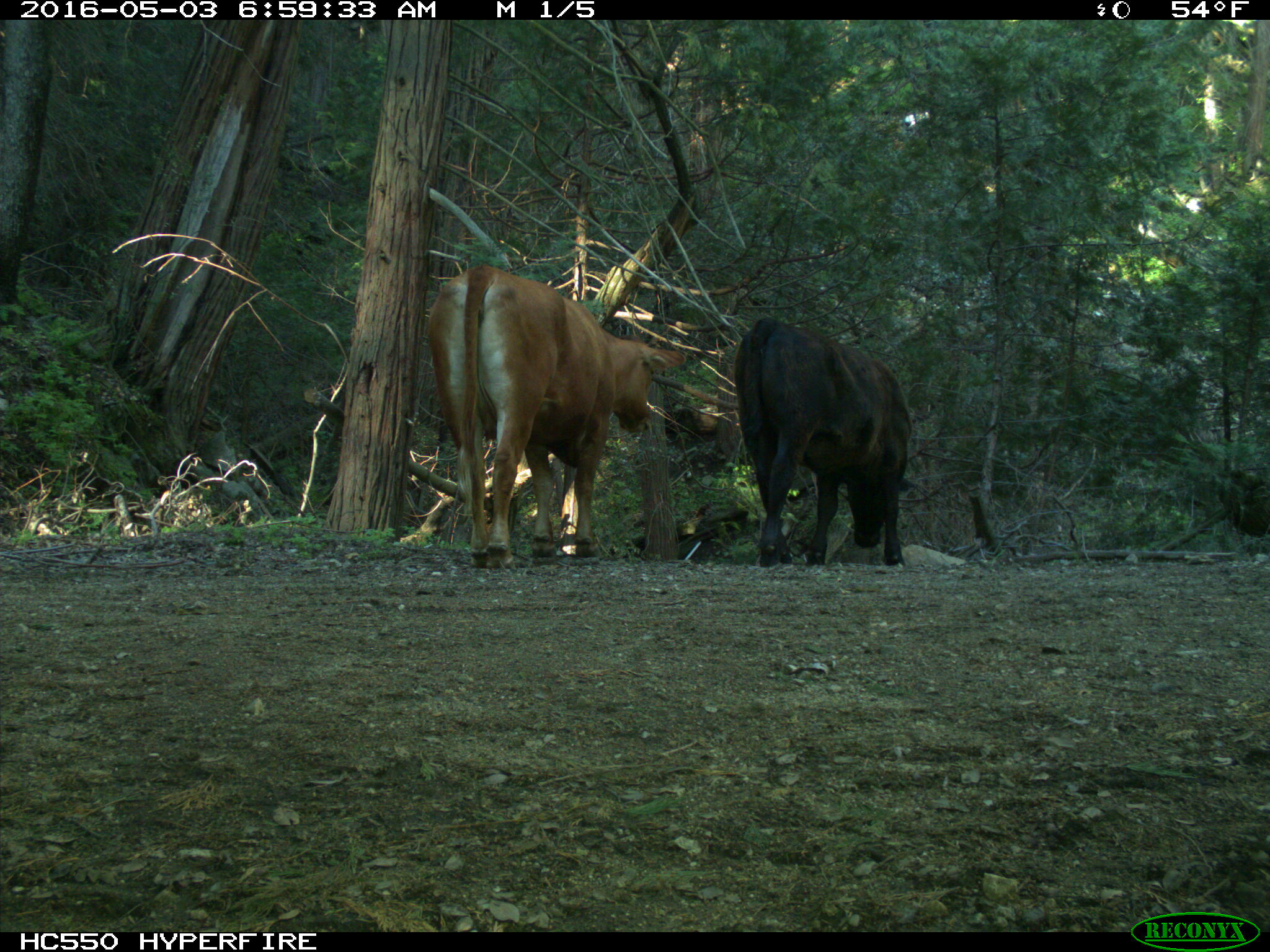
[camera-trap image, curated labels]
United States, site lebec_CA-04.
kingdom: Animalia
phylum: Chordata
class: Mammalia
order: Artiodactyla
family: Bovidae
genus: Bos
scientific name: Bos taurus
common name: domestic cow